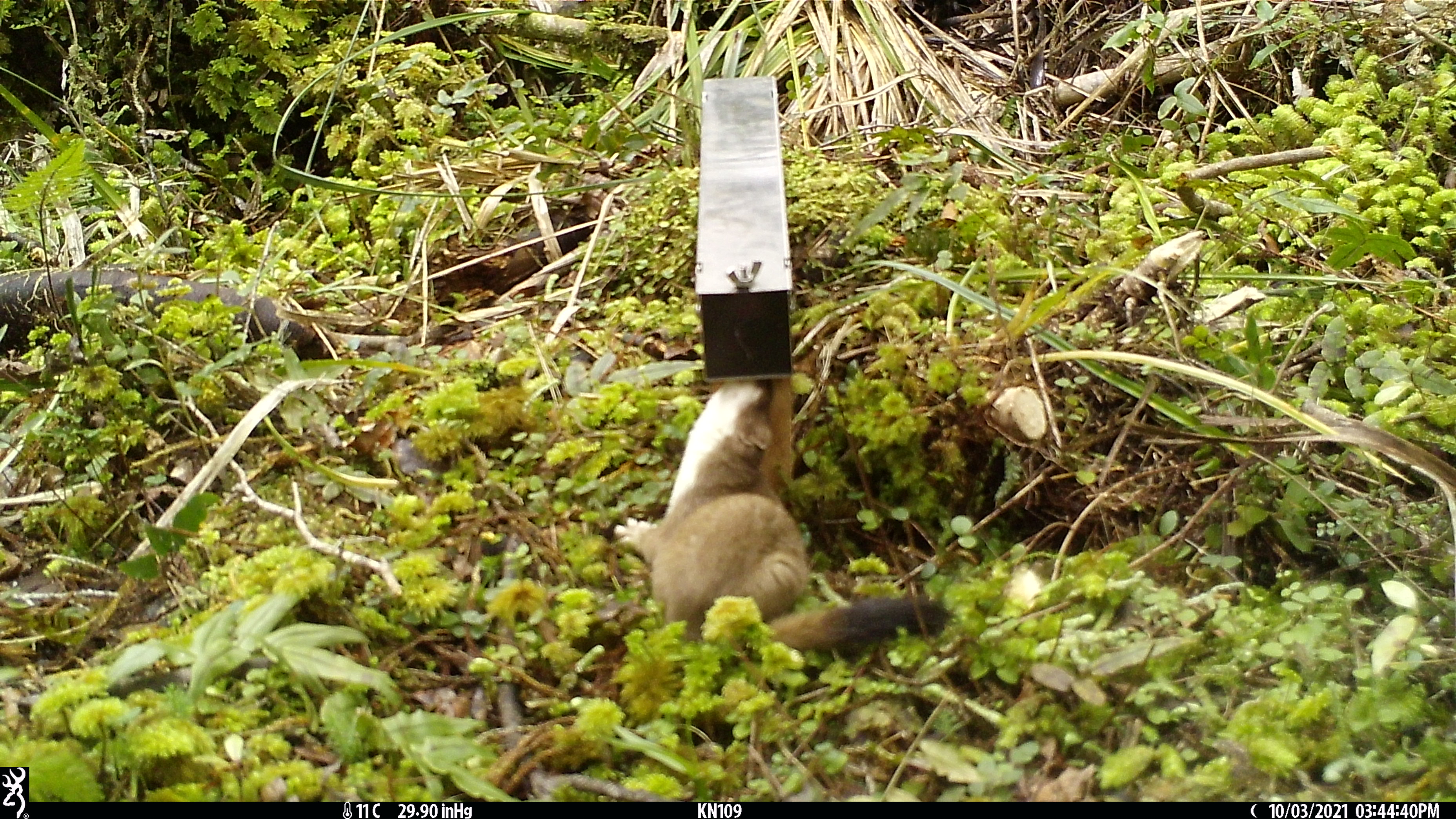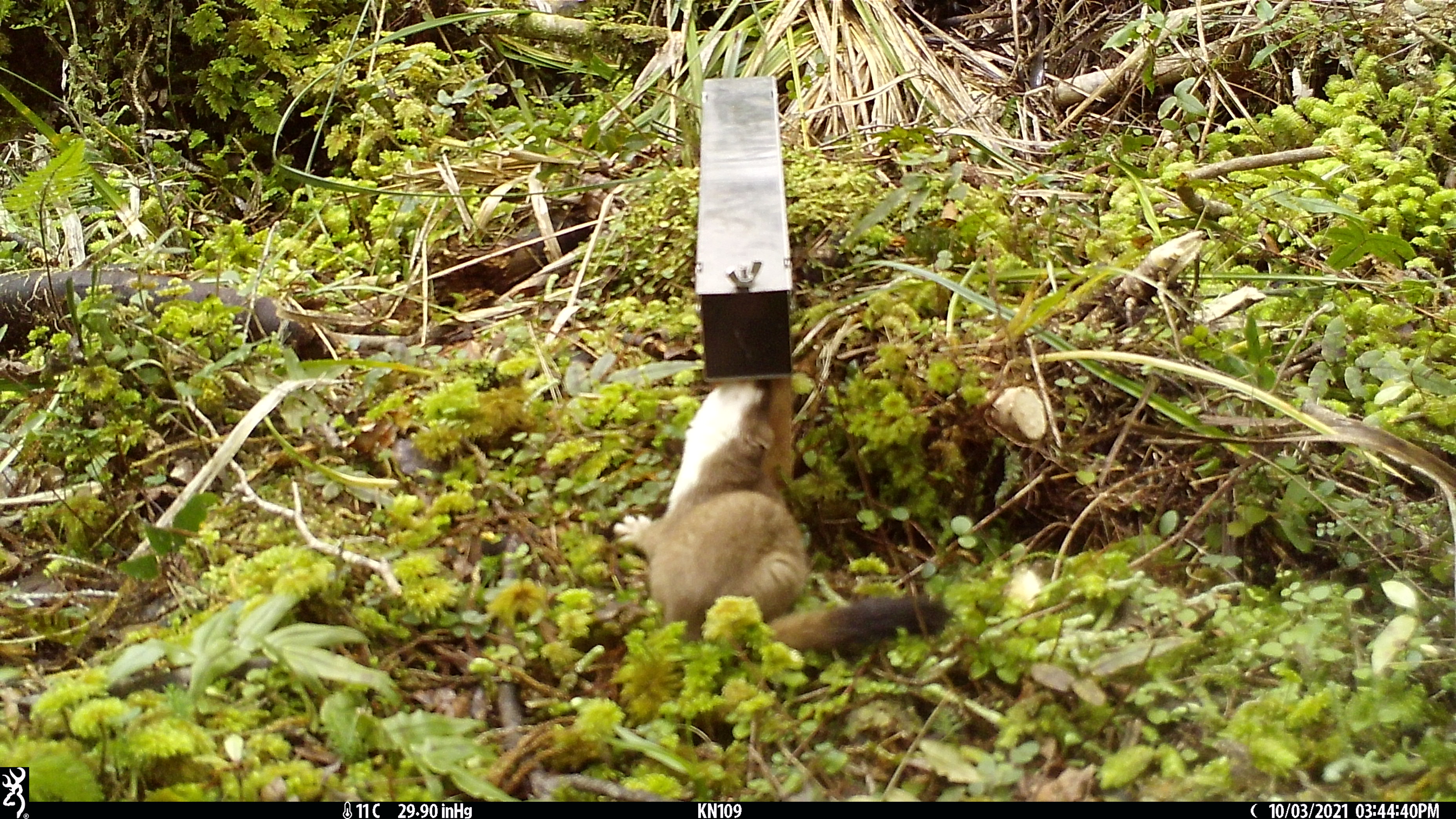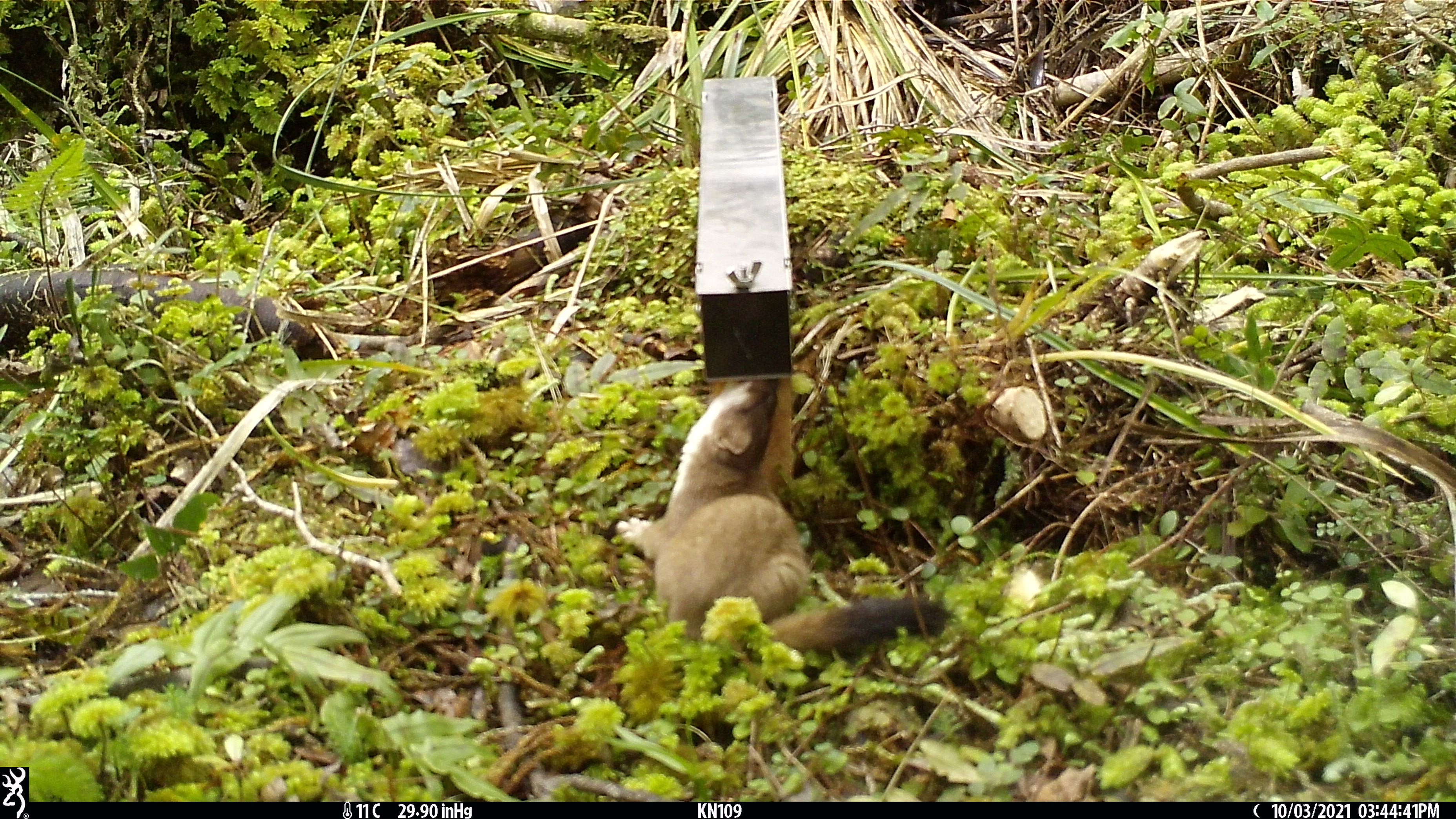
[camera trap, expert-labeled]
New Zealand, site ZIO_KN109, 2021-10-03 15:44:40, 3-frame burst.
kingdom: Animalia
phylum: Chordata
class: Mammalia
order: Carnivora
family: Mustelidae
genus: Mustela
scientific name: Mustela erminea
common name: stoat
Stoat (Mustela erminea).